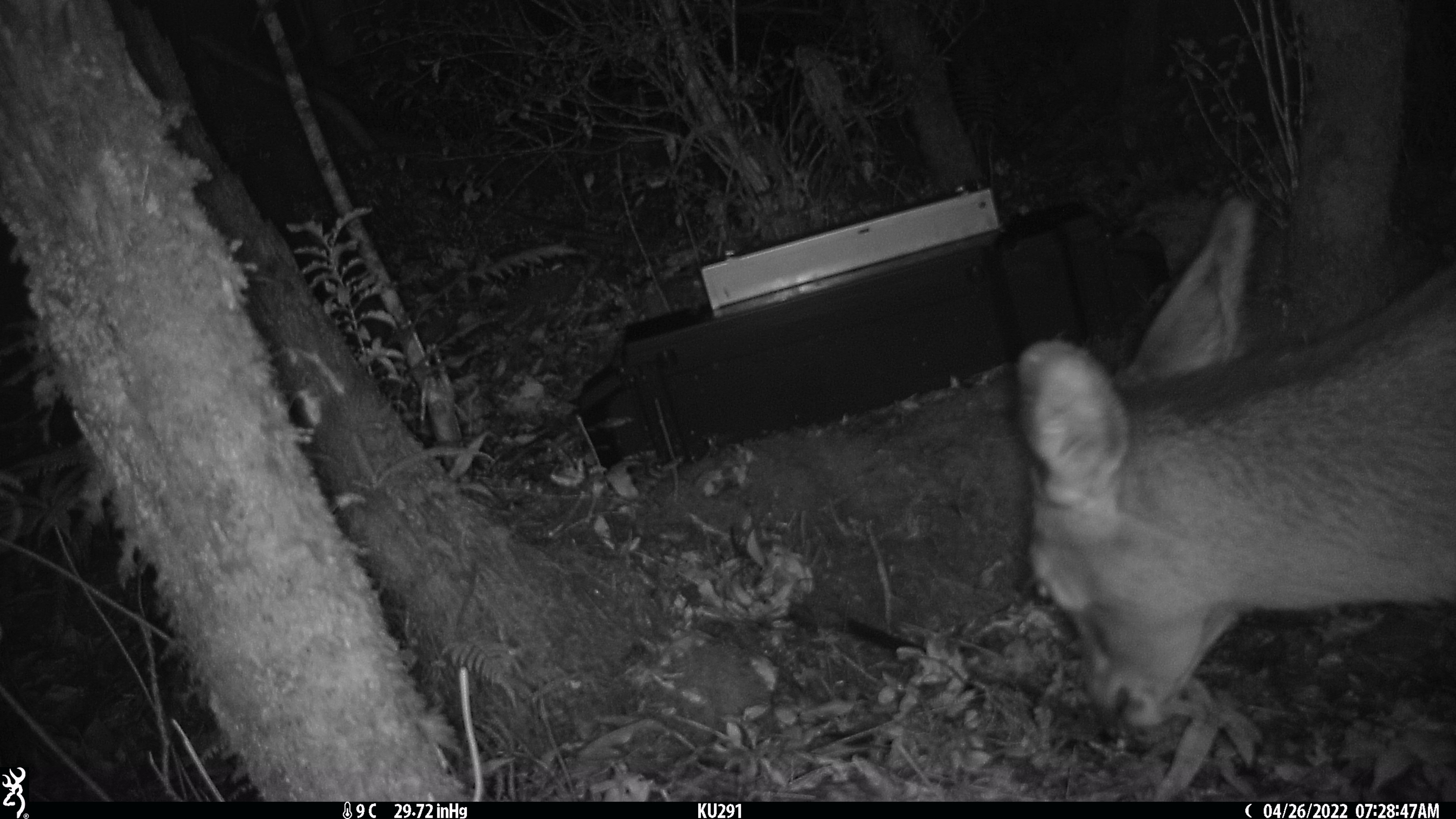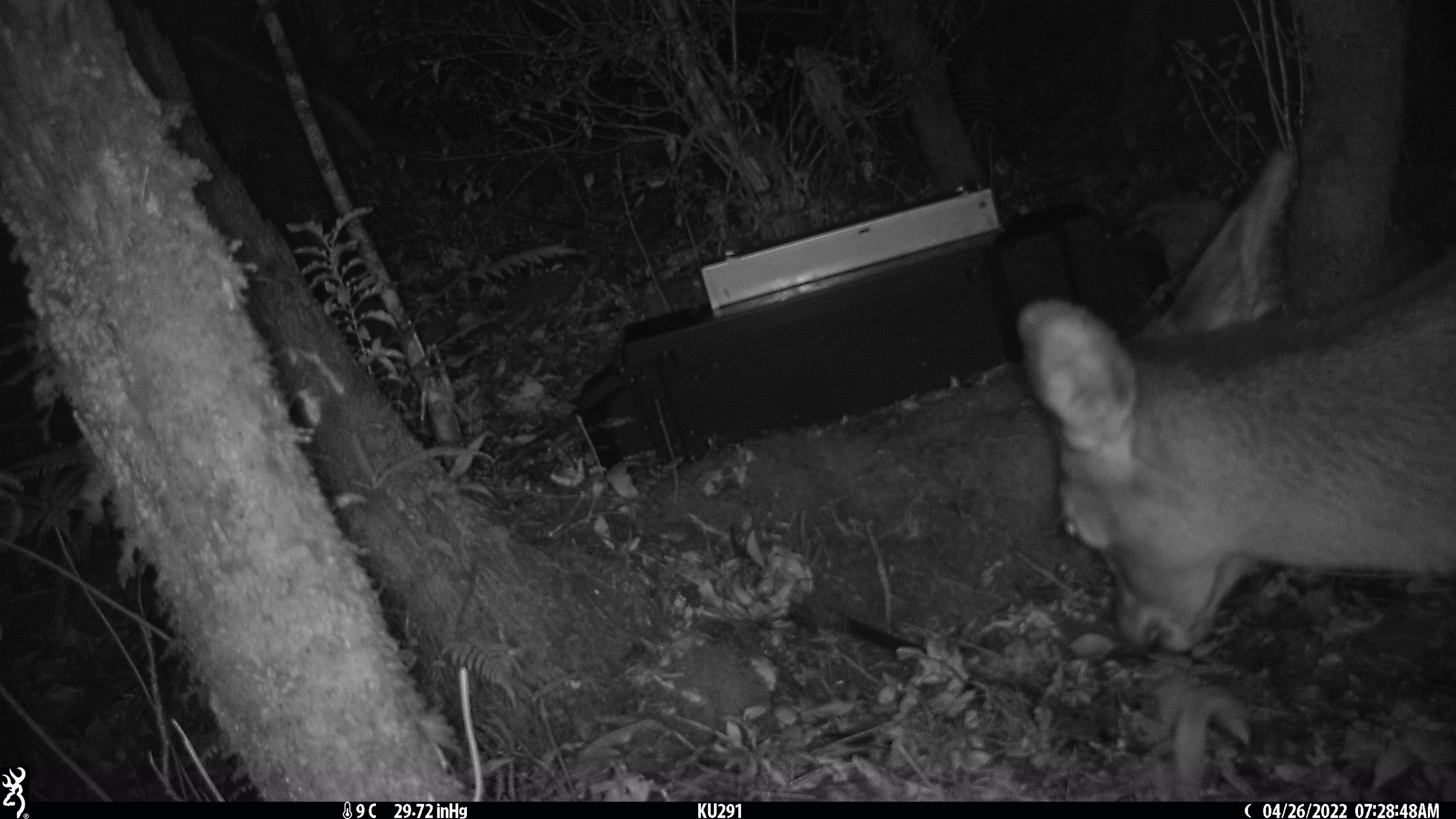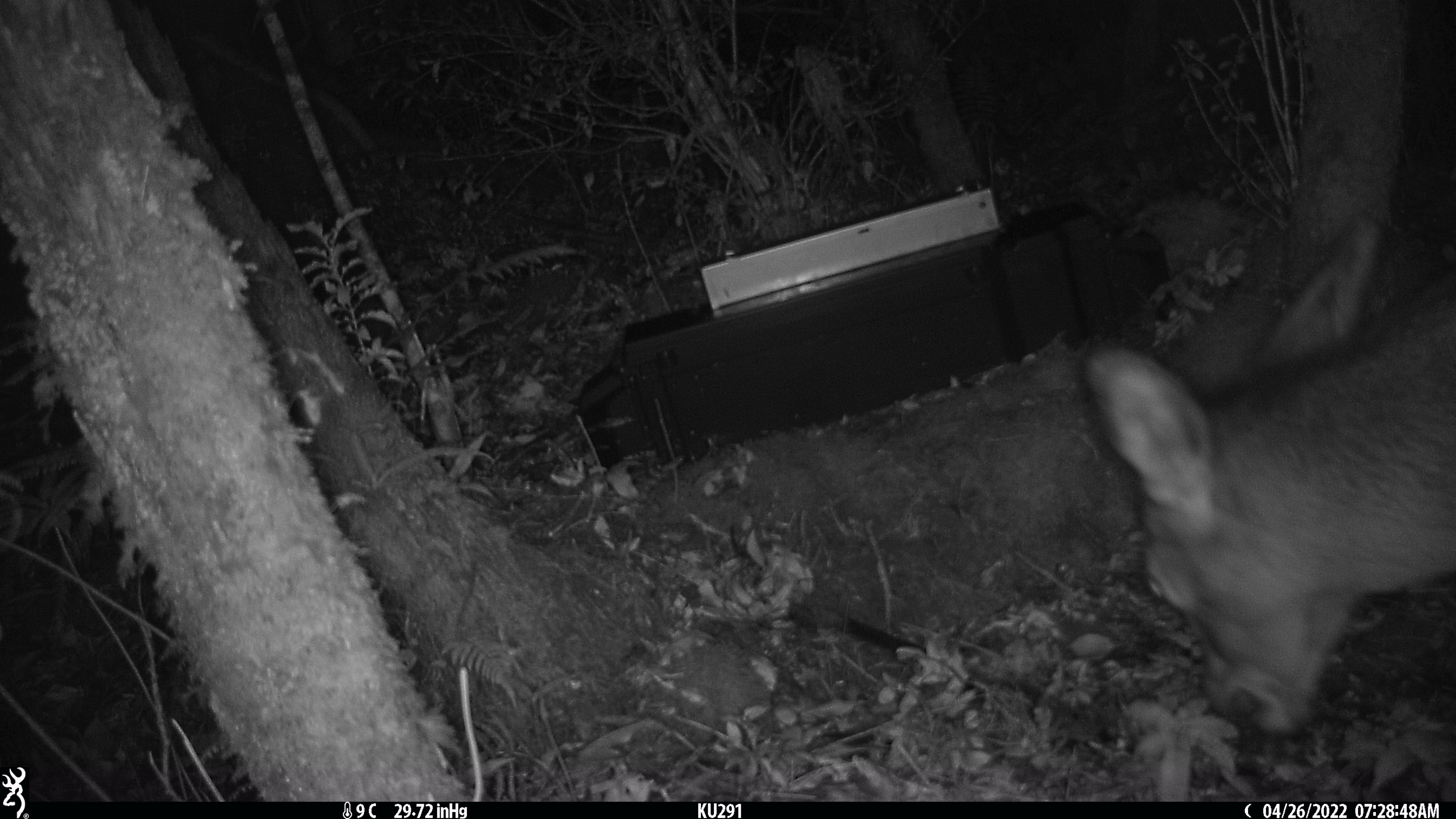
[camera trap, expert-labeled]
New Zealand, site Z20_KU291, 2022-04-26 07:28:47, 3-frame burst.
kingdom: Animalia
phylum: Chordata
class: Mammalia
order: Artiodactyla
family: Cervidae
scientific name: Cervidae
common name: deer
Deer (Cervidae).